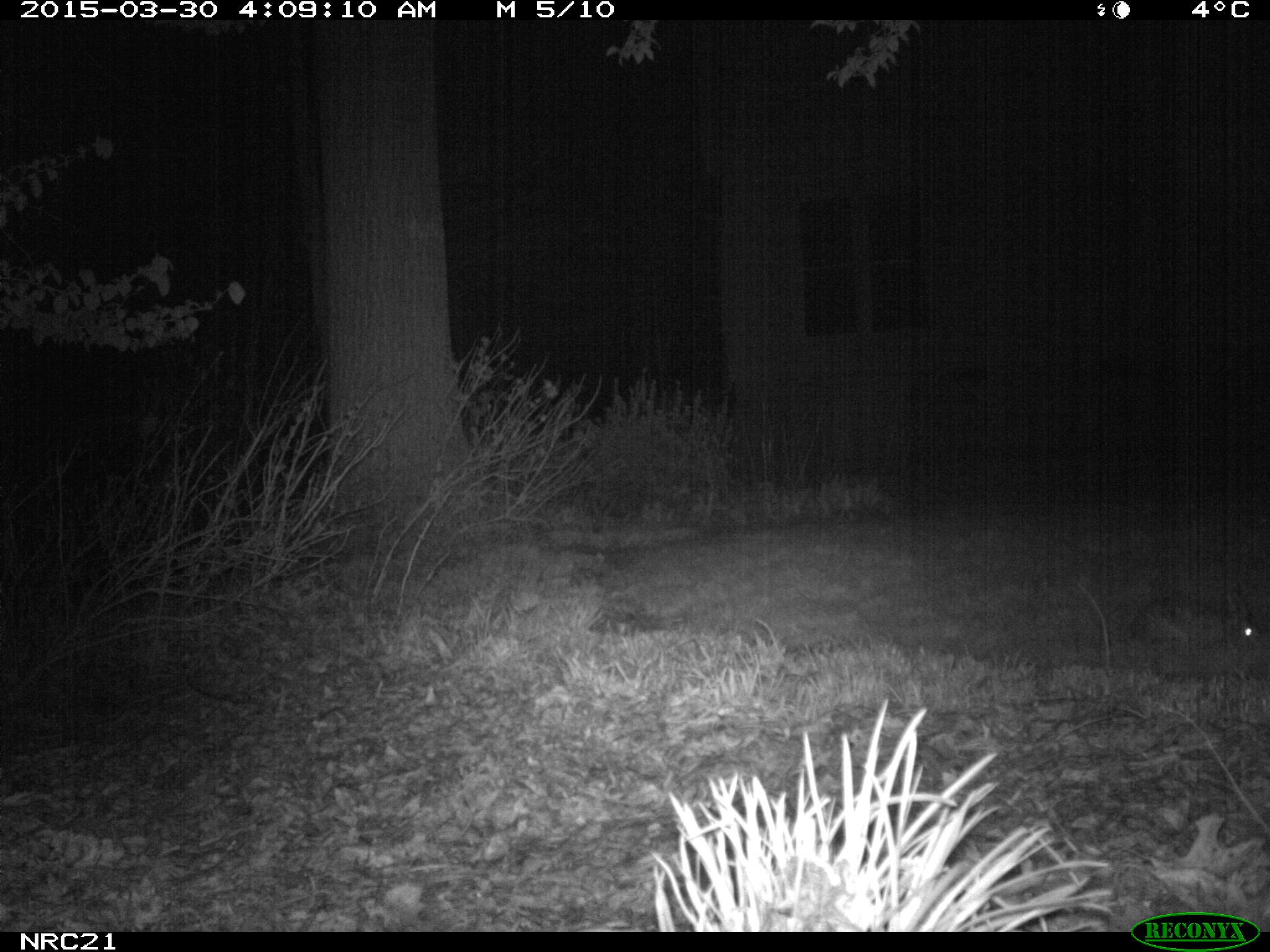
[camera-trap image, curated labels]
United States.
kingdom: Animalia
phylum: Chordata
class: Mammalia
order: Lagomorpha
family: Leporidae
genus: Sylvilagus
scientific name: Sylvilagus floridanus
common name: eastern cottontail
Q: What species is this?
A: Eastern Cottontail (Sylvilagus floridanus).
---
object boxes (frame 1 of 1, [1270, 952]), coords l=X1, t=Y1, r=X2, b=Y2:
Eastern Cottontail: l=1122, t=580, r=1269, b=667